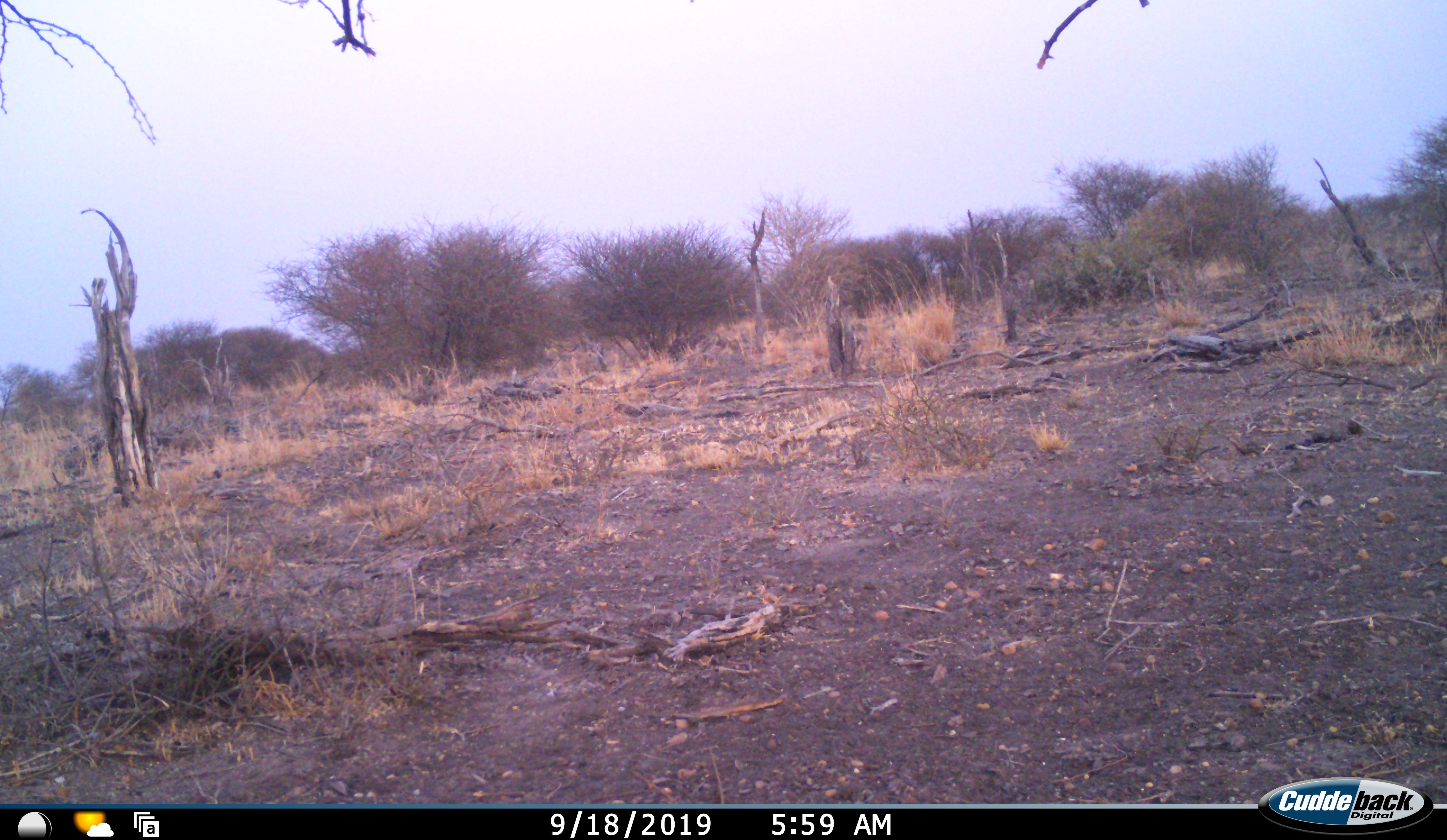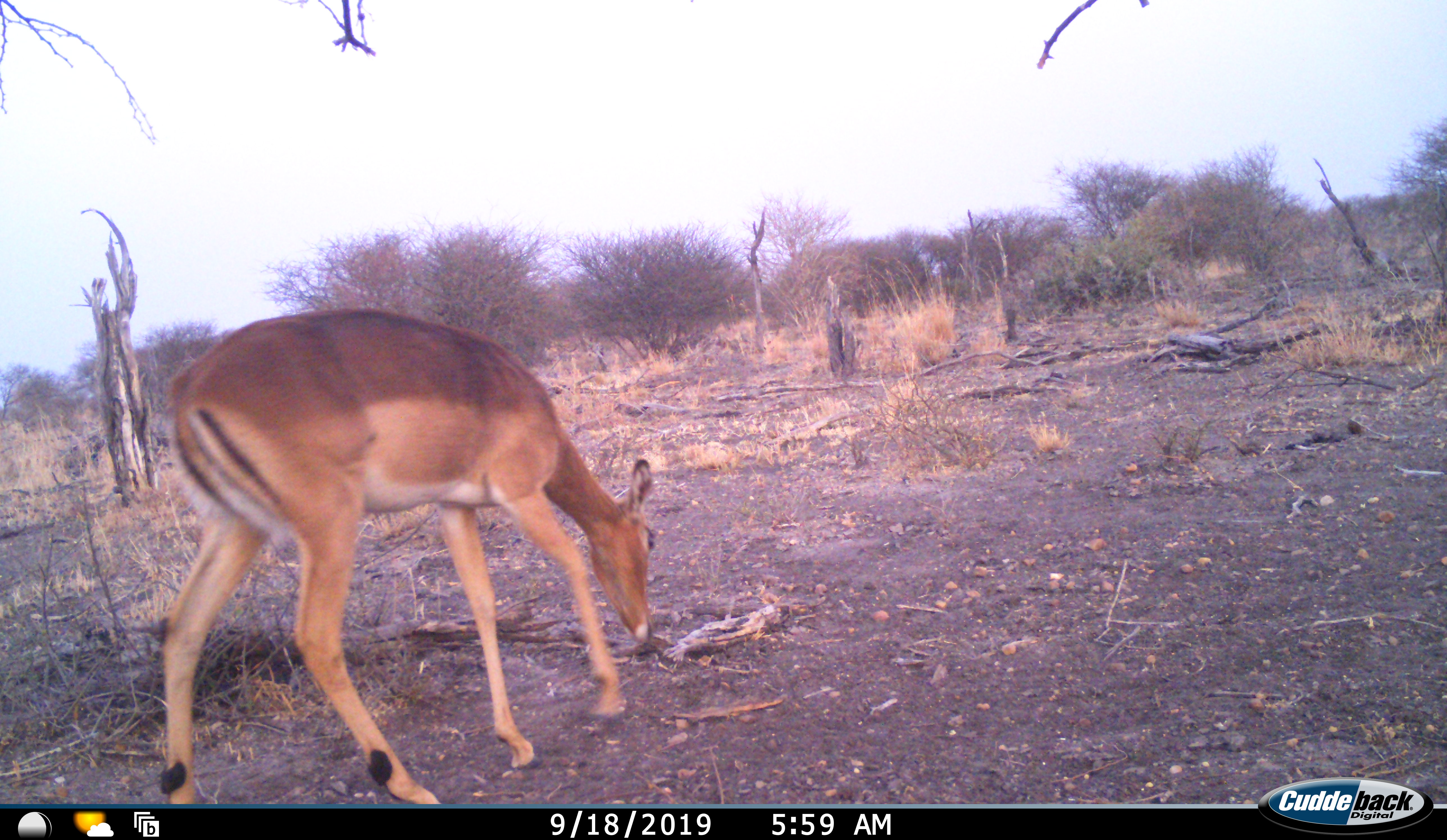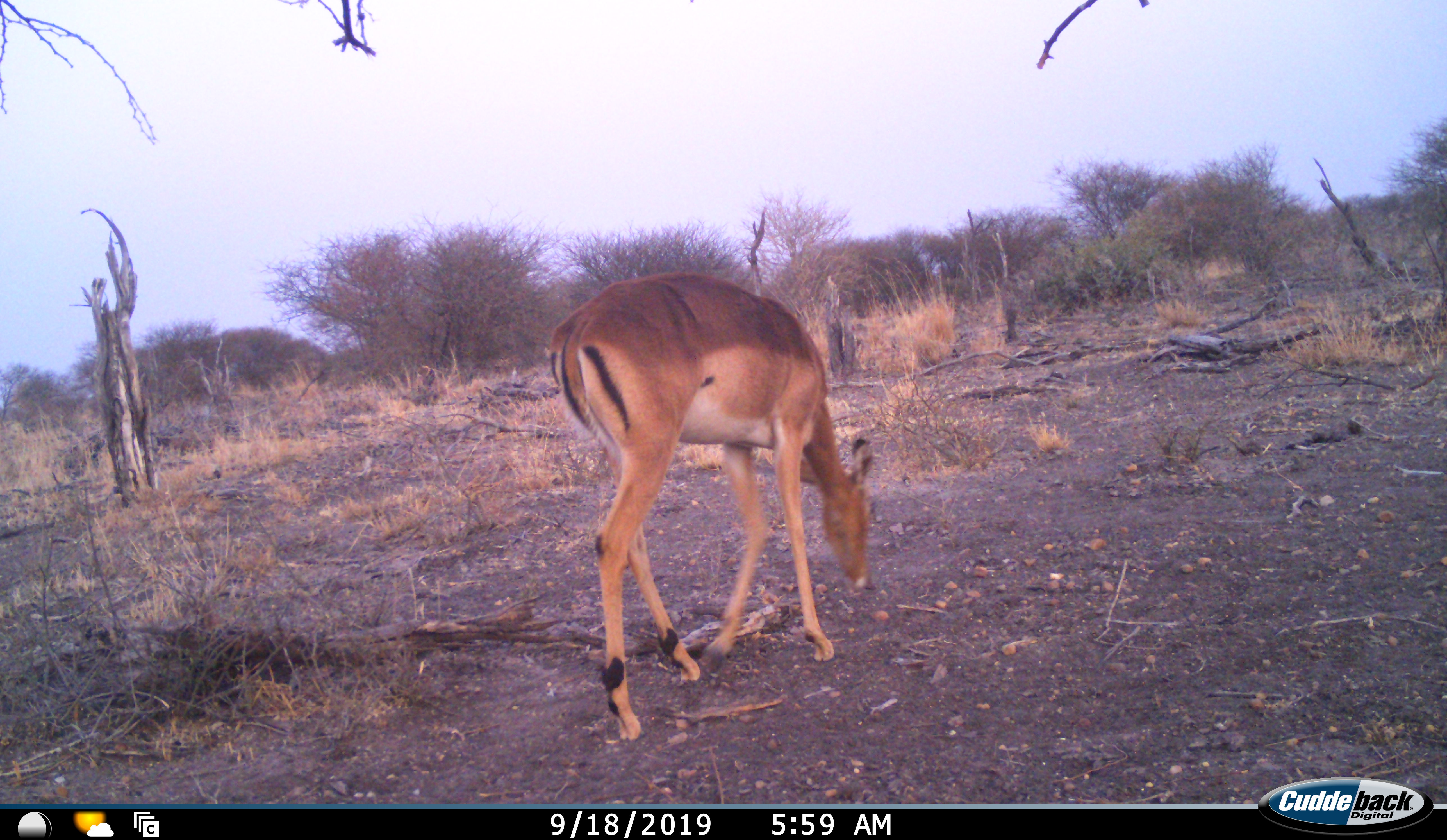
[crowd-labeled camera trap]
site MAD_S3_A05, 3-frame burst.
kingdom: Animalia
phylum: Chordata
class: Mammalia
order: Artiodactyla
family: Bovidae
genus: Aepyceros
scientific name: Aepyceros melampus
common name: impala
Impala (Aepyceros melampus), count 1. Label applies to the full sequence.